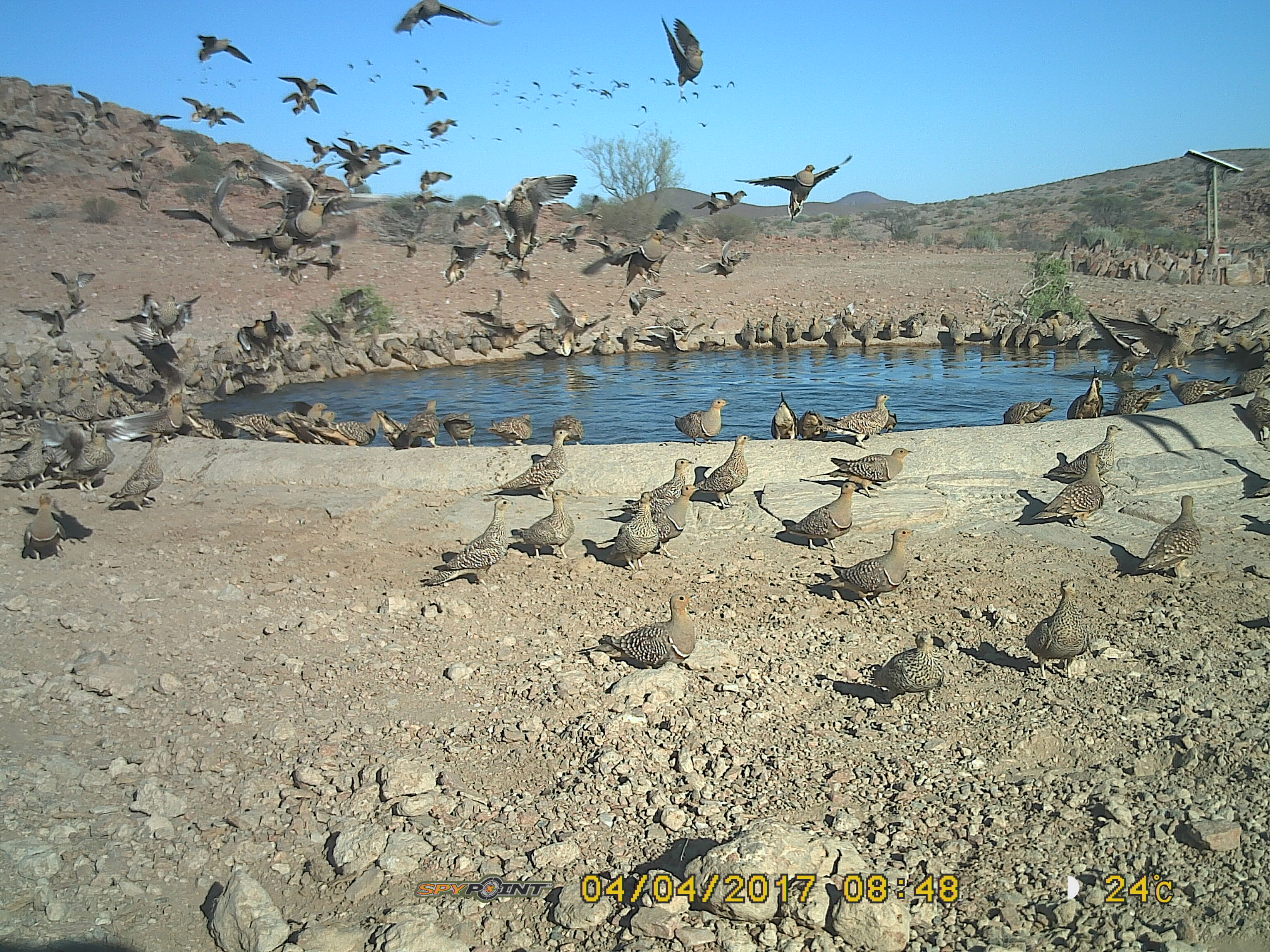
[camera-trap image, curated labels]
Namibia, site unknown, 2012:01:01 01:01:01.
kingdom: Animalia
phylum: Chordata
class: Aves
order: Pterocliformes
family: Pteroclidae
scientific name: Pteroclidae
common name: sandgrouse